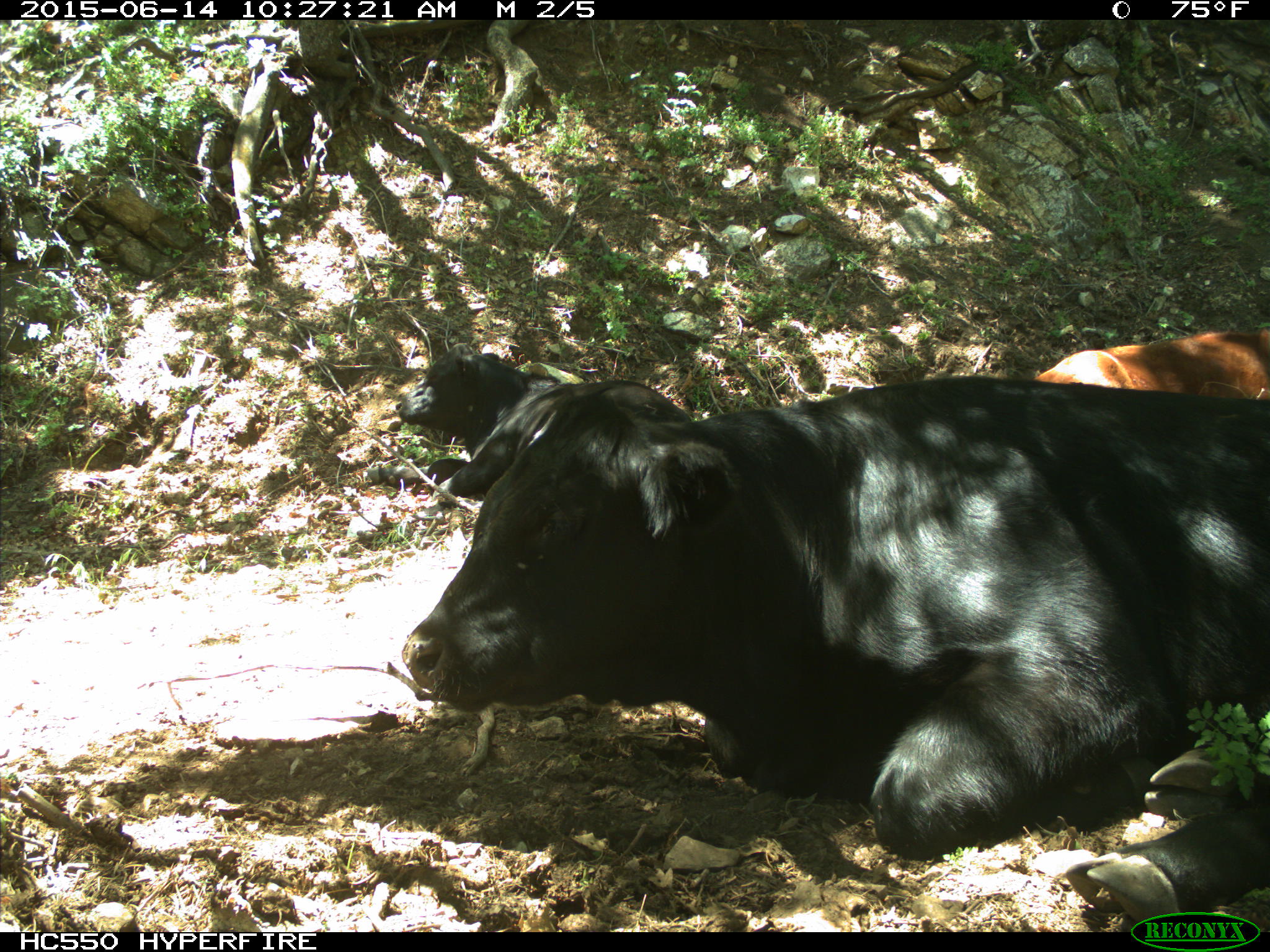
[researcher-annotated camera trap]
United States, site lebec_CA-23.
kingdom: Animalia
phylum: Chordata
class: Mammalia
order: Artiodactyla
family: Bovidae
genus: Bos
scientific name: Bos taurus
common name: domestic cow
Bos taurus (domestic cow).